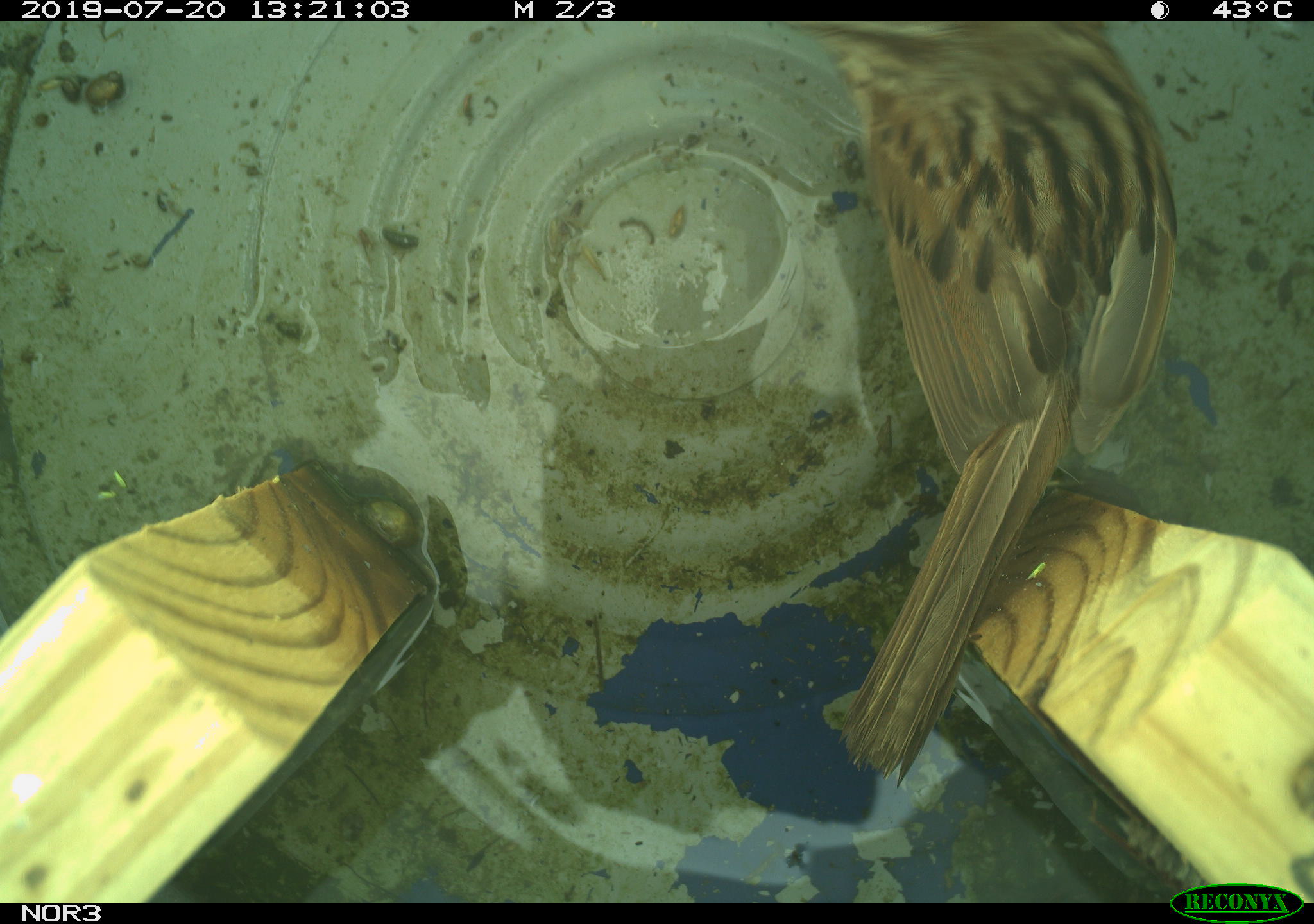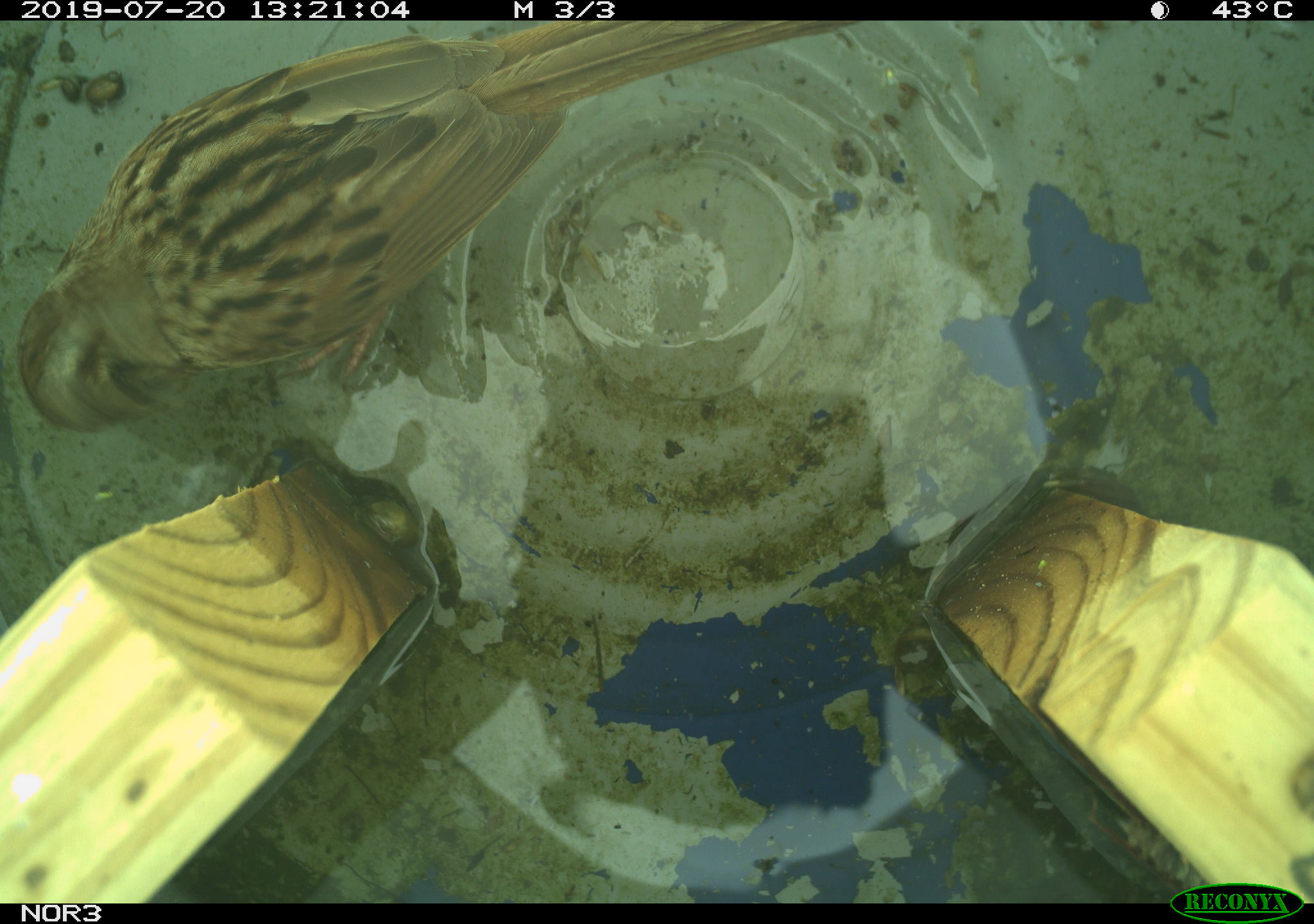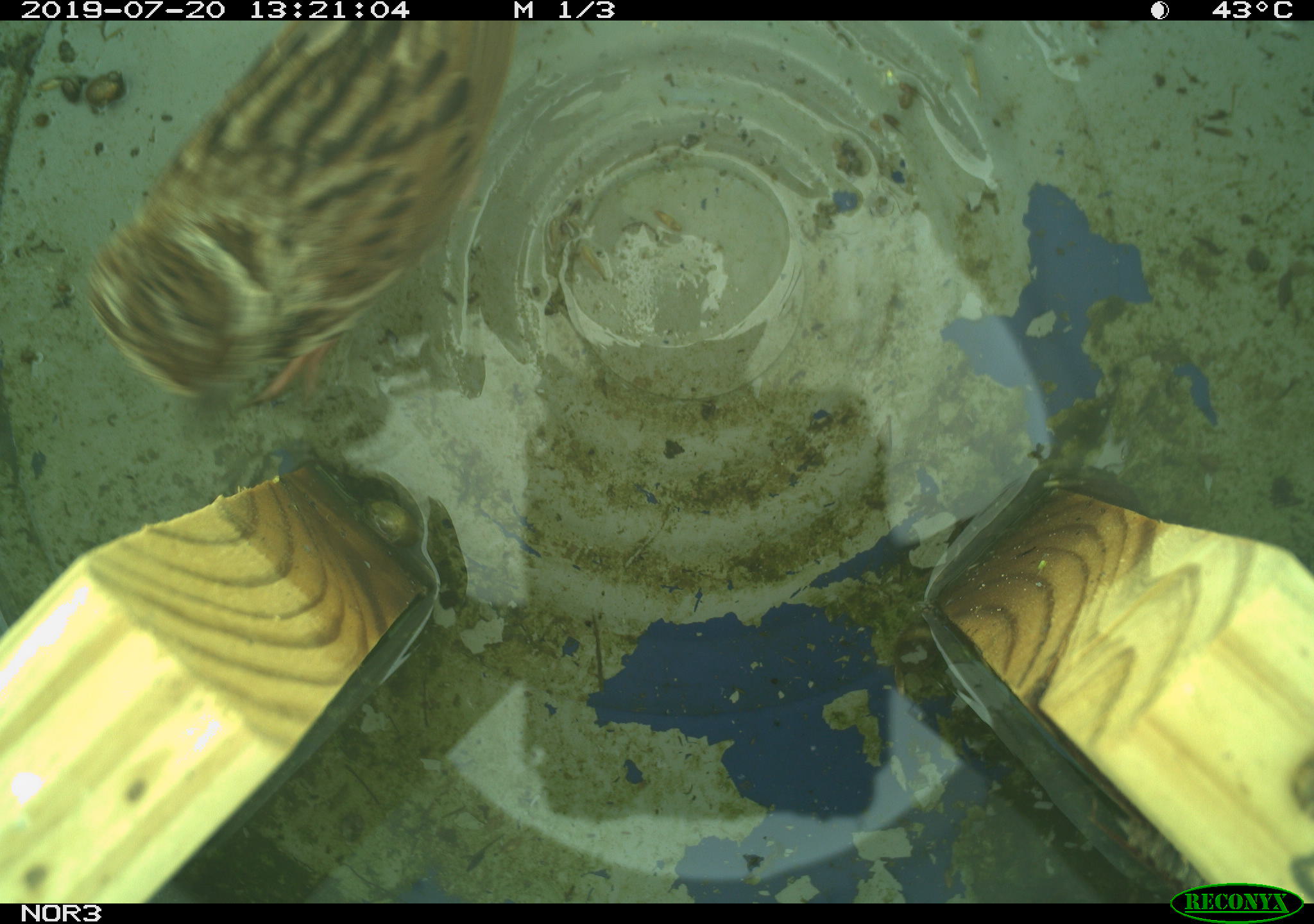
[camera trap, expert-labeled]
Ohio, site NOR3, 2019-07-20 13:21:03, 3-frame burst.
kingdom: Animalia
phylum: Chordata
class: Aves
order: Passeriformes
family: Passerellidae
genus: Melospiza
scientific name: Melospiza melodia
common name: song sparrow